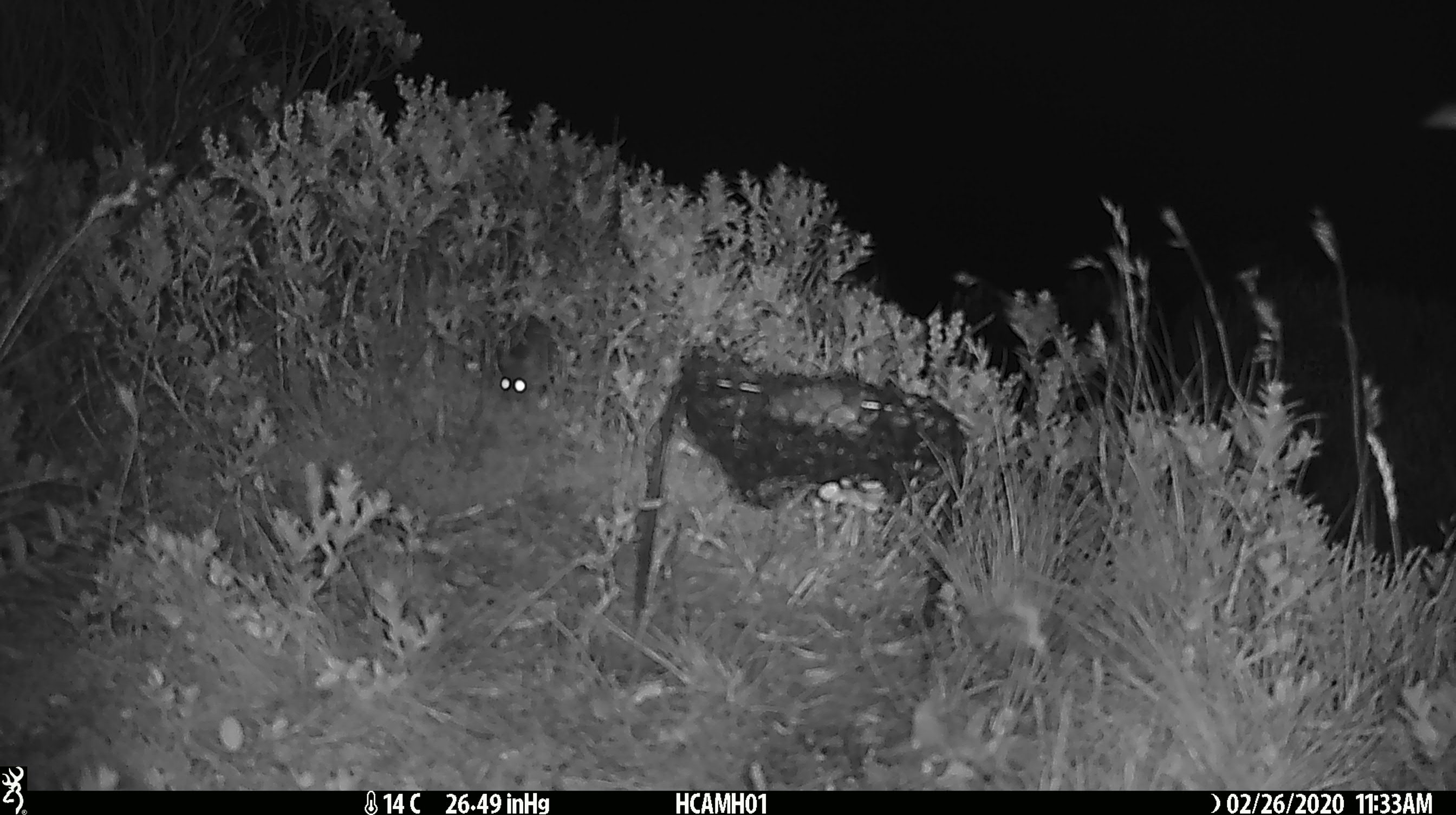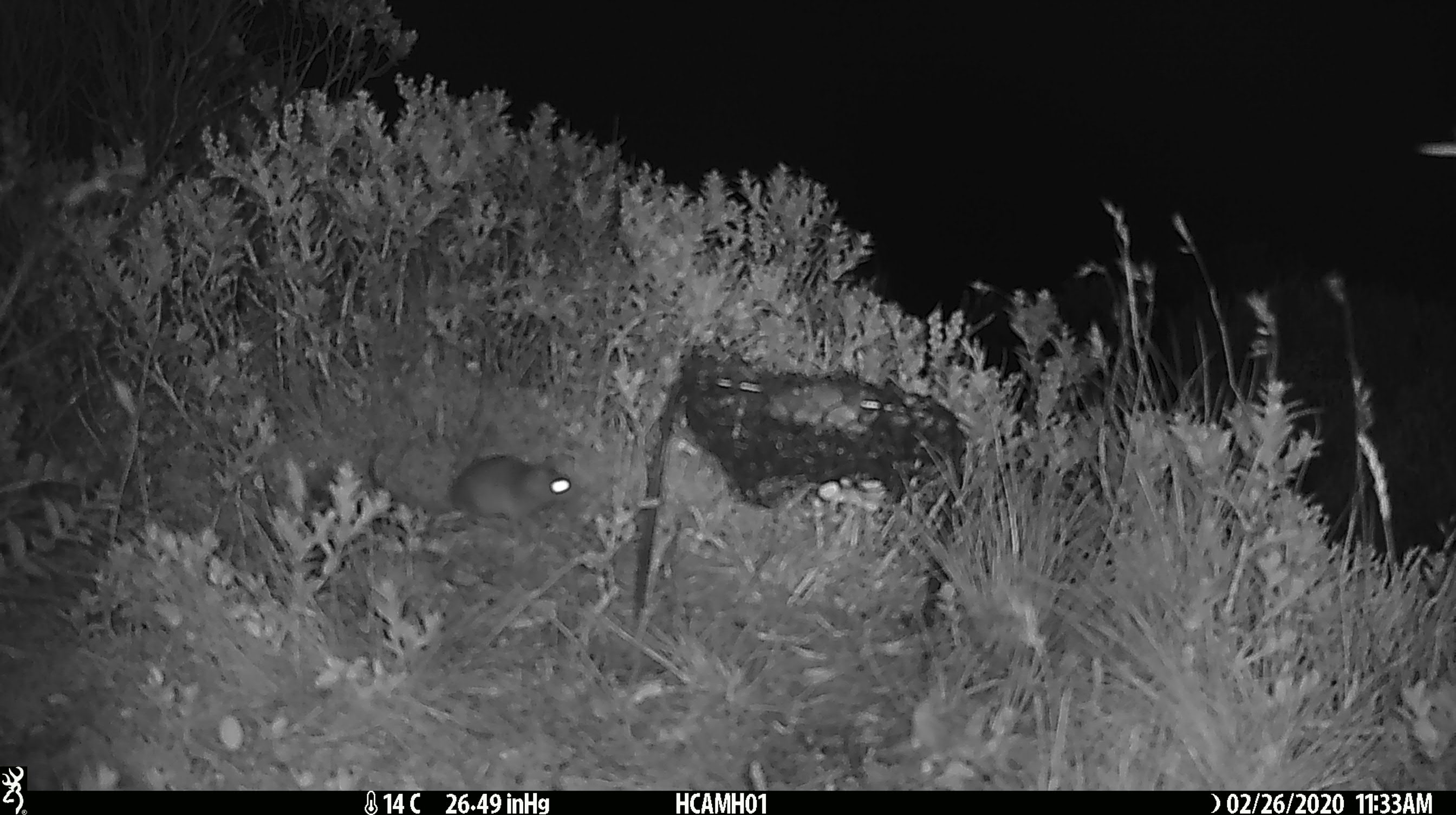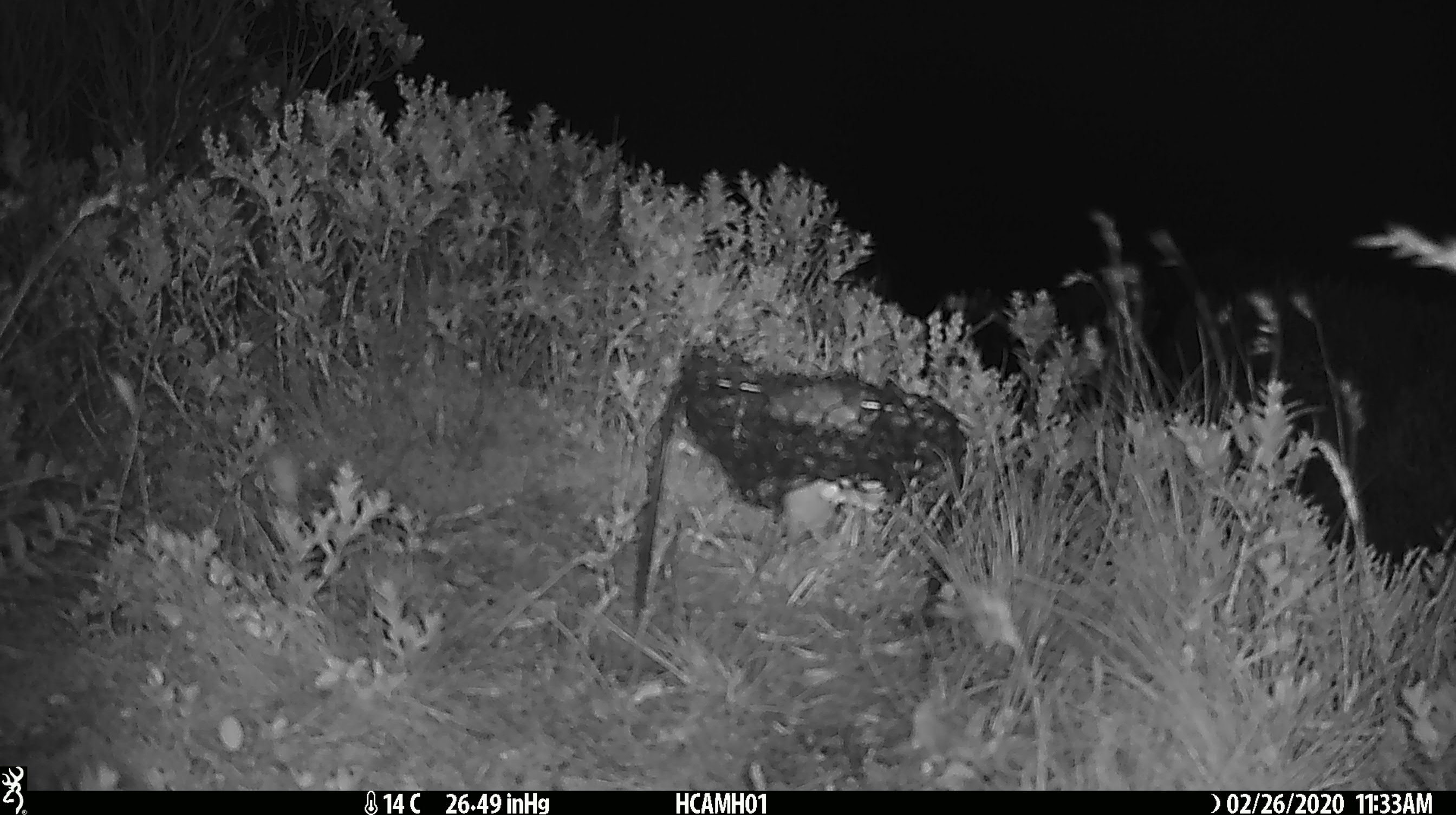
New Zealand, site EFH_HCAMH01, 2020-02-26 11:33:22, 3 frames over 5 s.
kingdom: Animalia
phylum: Chordata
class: Mammalia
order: Rodentia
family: Muridae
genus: Mus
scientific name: Mus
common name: mouse